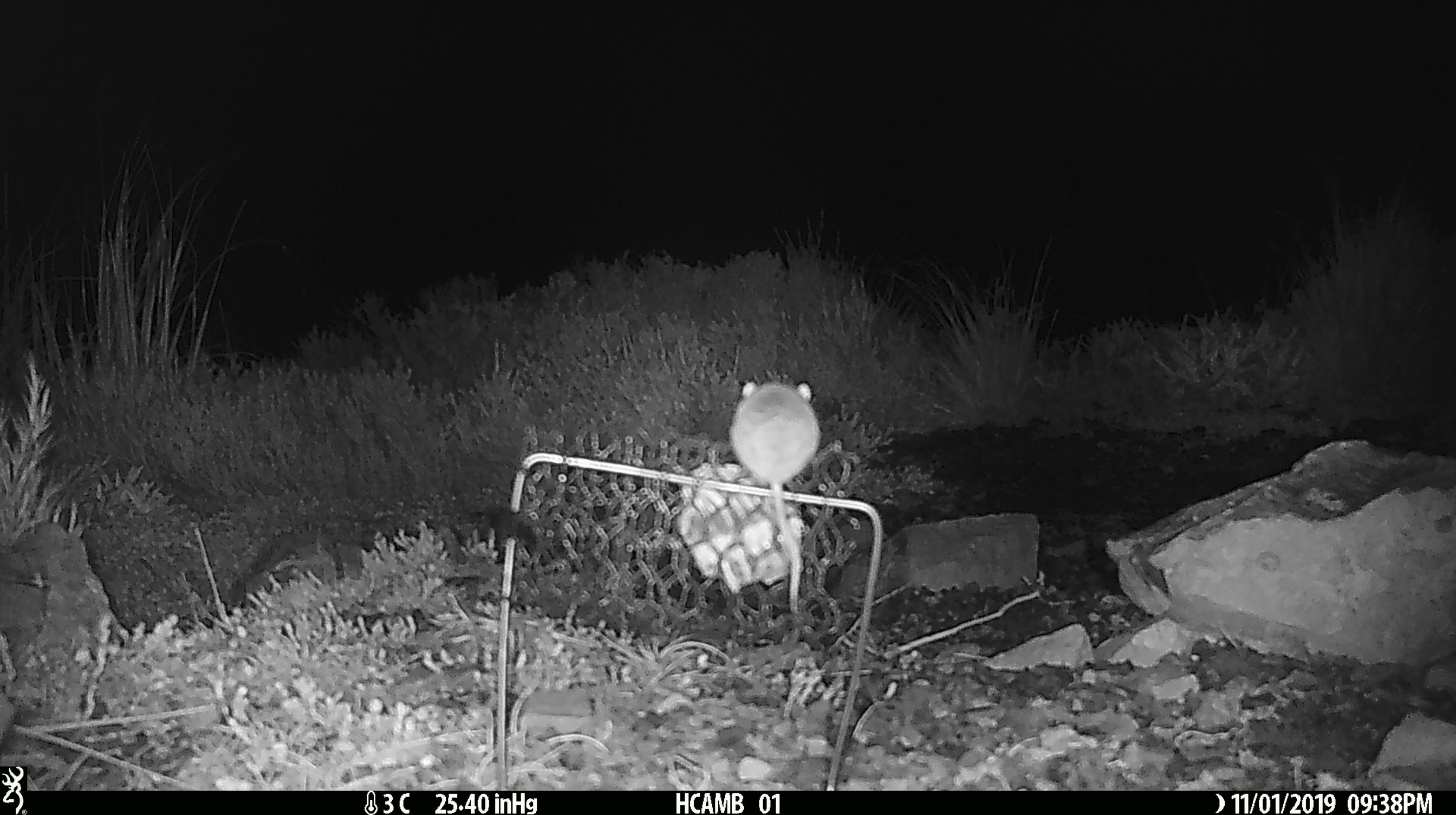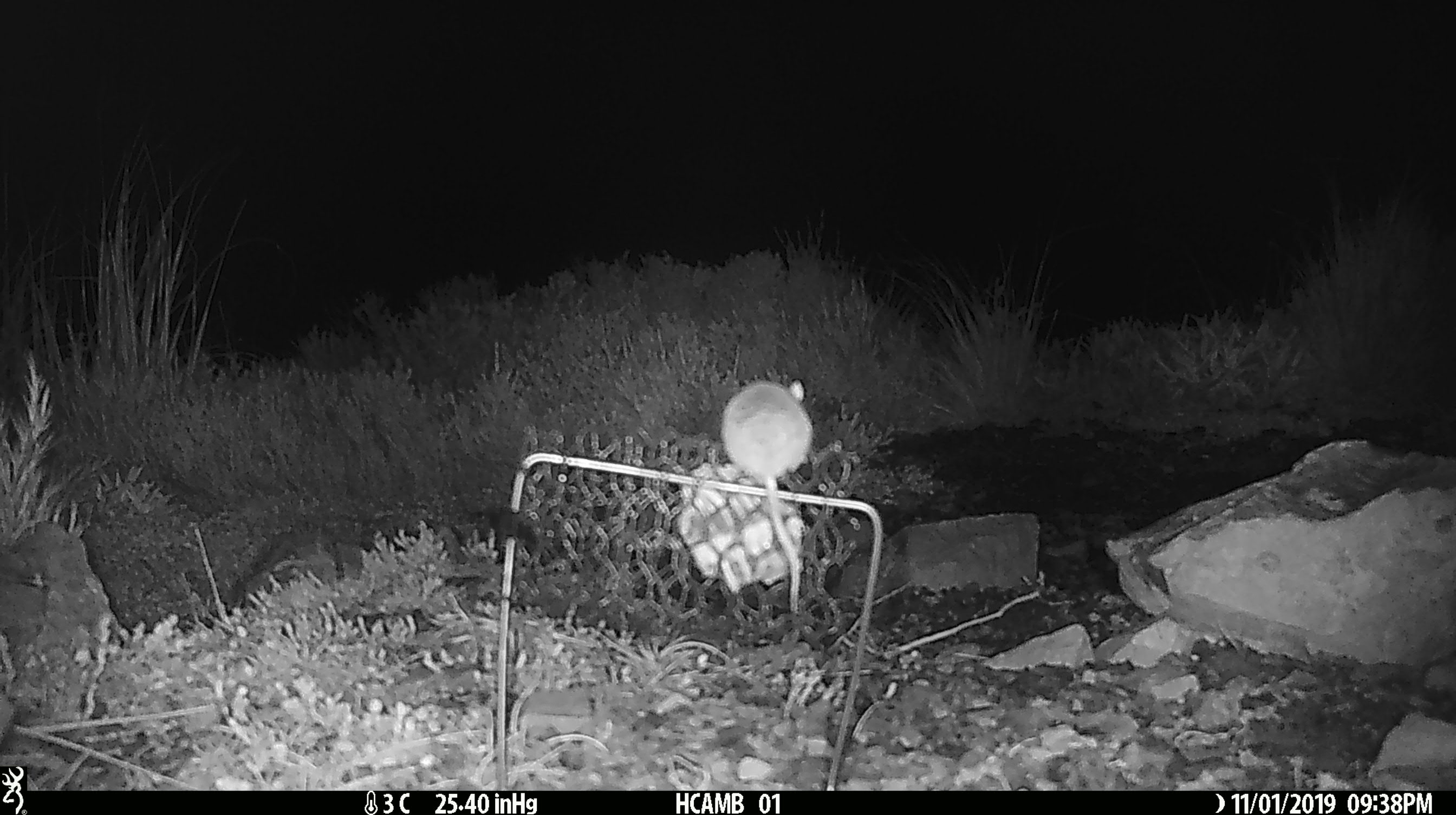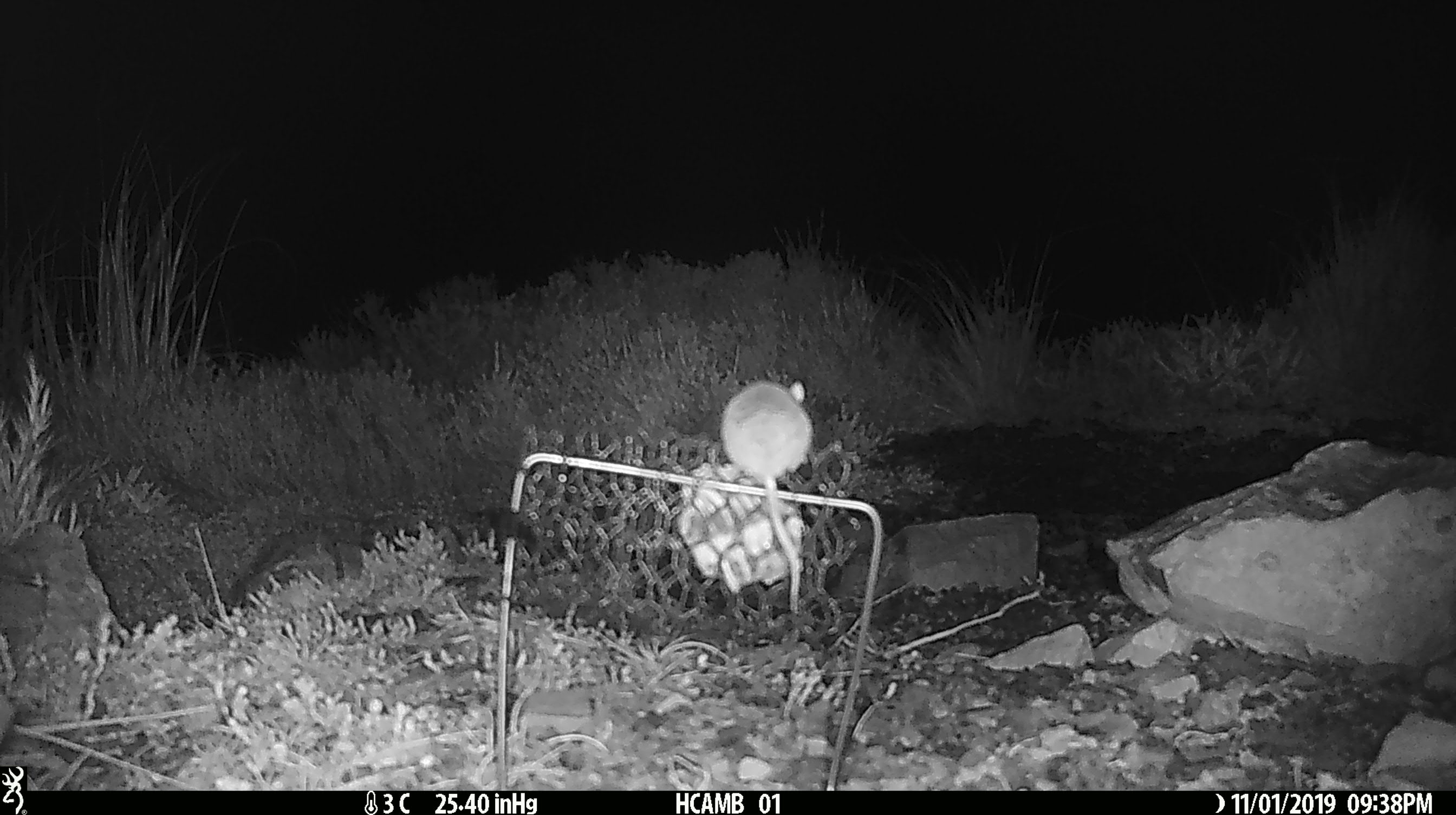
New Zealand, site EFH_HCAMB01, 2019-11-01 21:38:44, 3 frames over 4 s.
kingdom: Animalia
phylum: Chordata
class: Mammalia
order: Rodentia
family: Muridae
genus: Mus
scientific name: Mus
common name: mouse